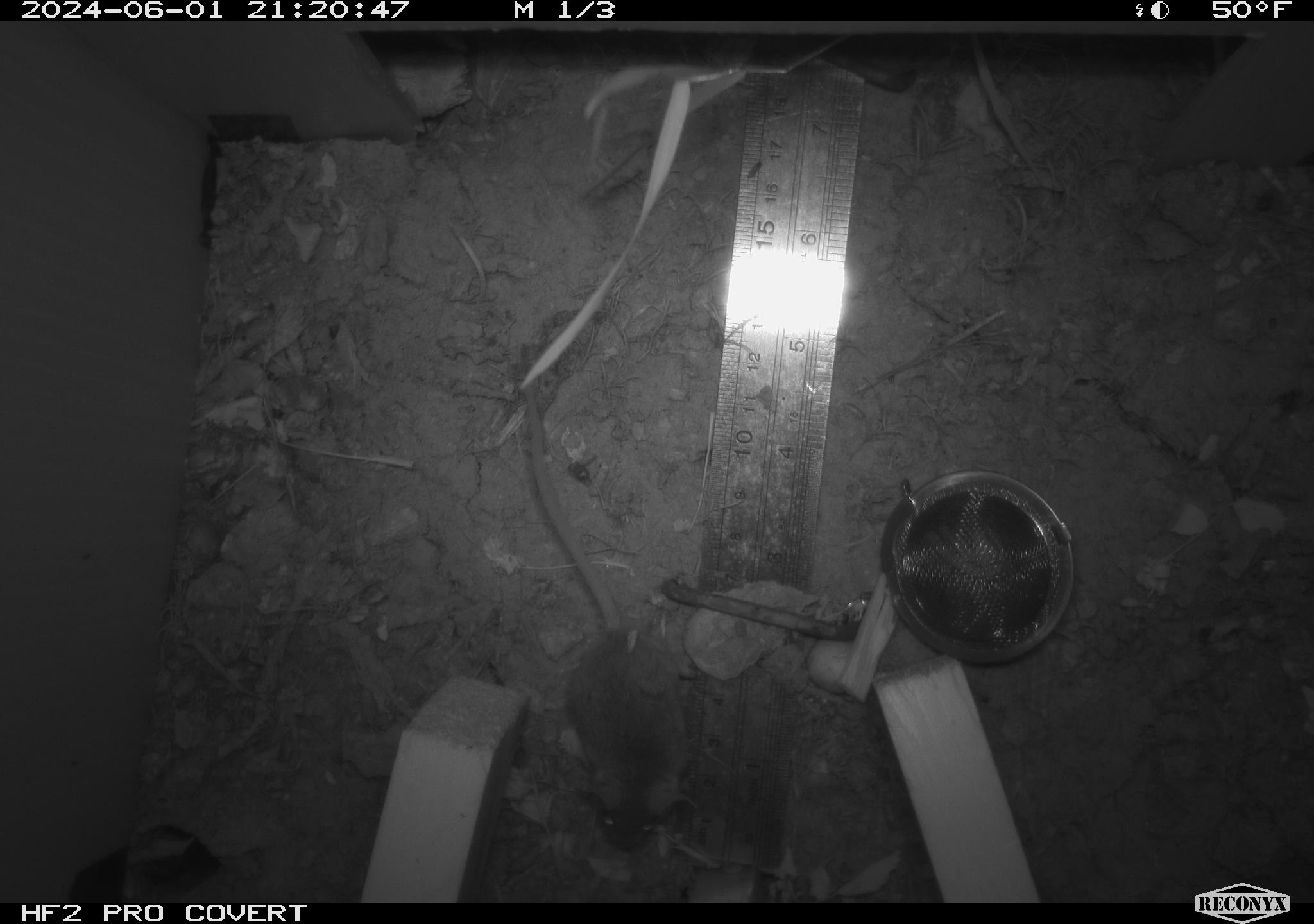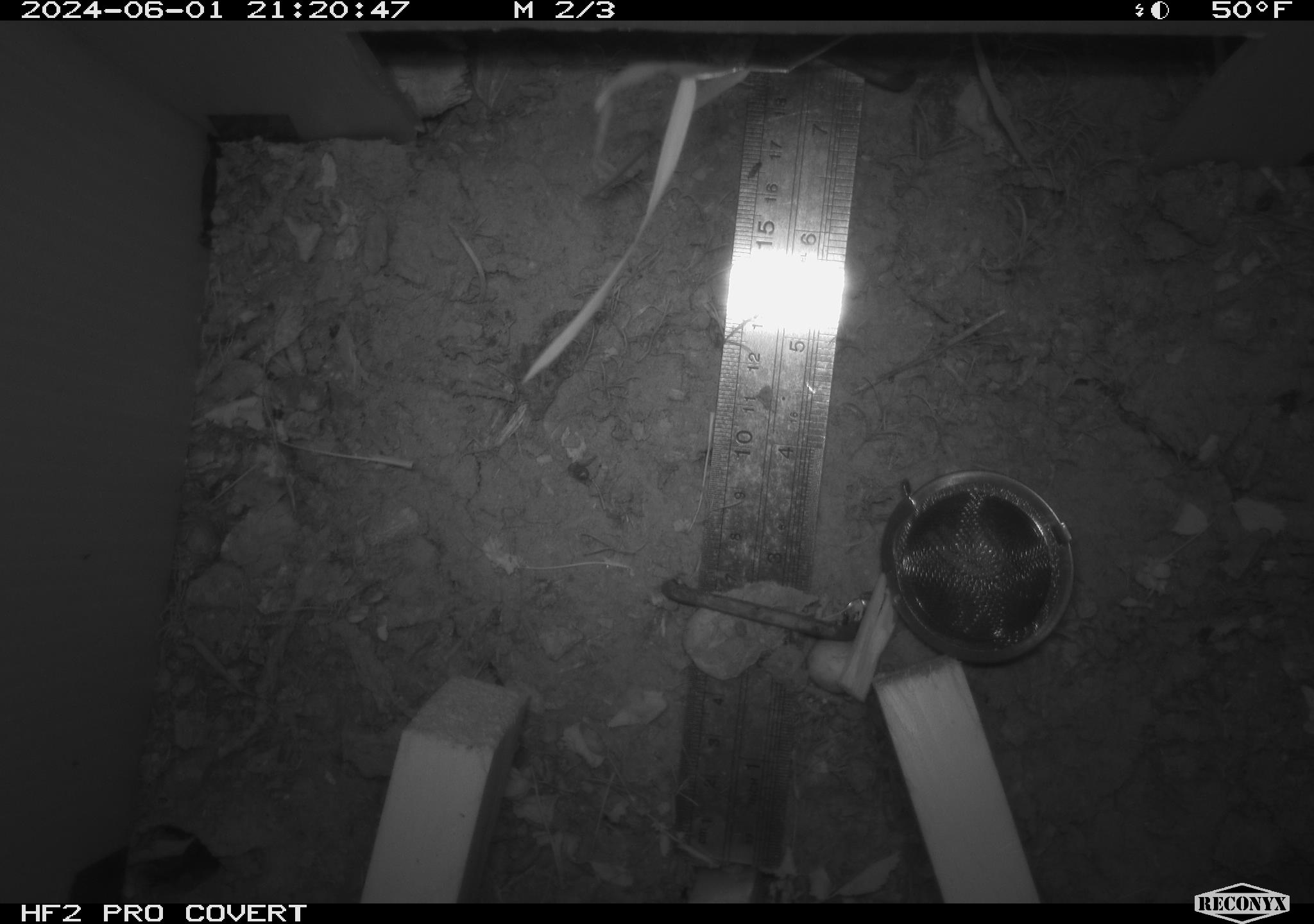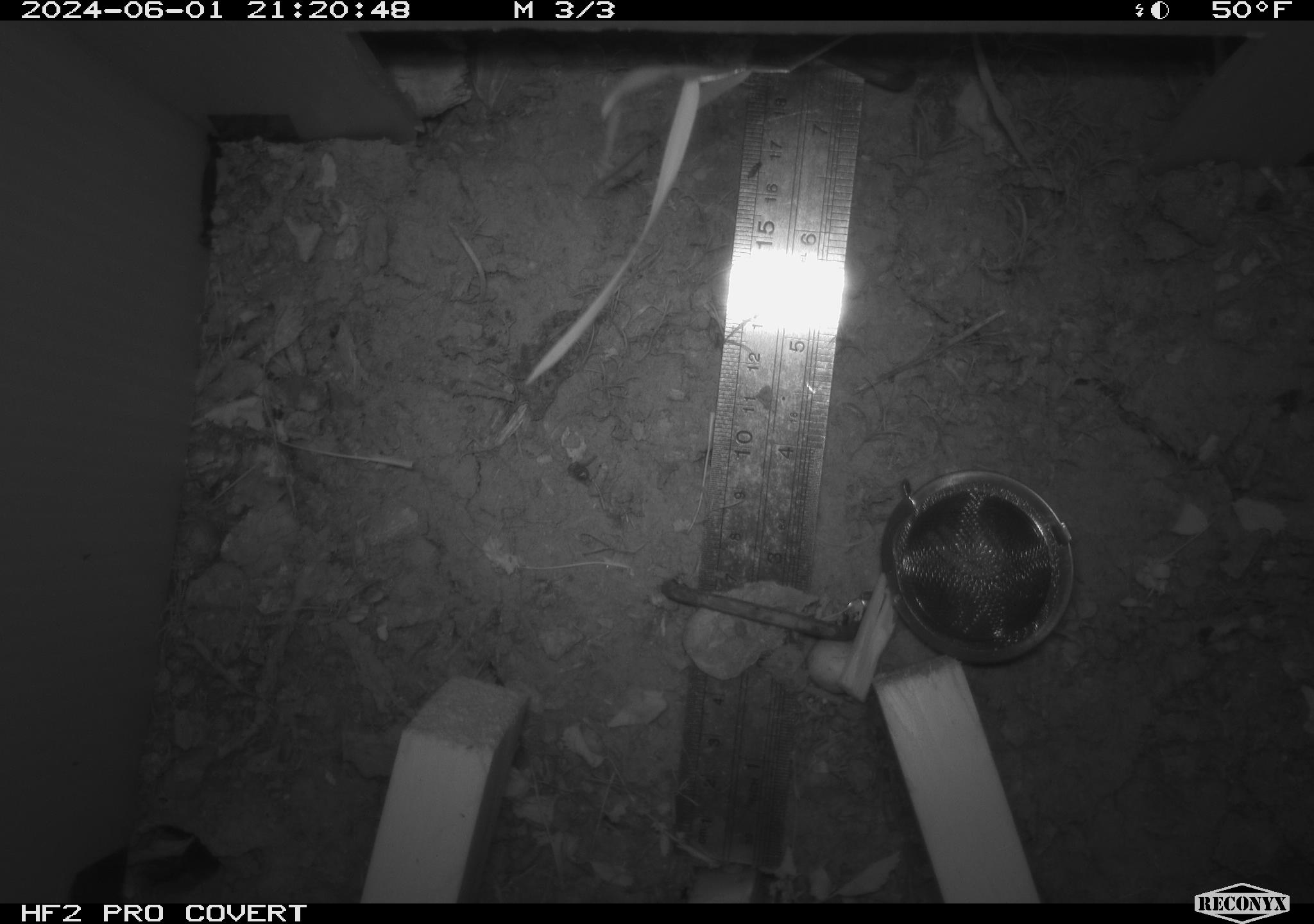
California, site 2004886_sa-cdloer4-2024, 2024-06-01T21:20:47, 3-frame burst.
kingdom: Animalia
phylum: Chordata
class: Mammalia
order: Rodentia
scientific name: Rodentia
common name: mouse species